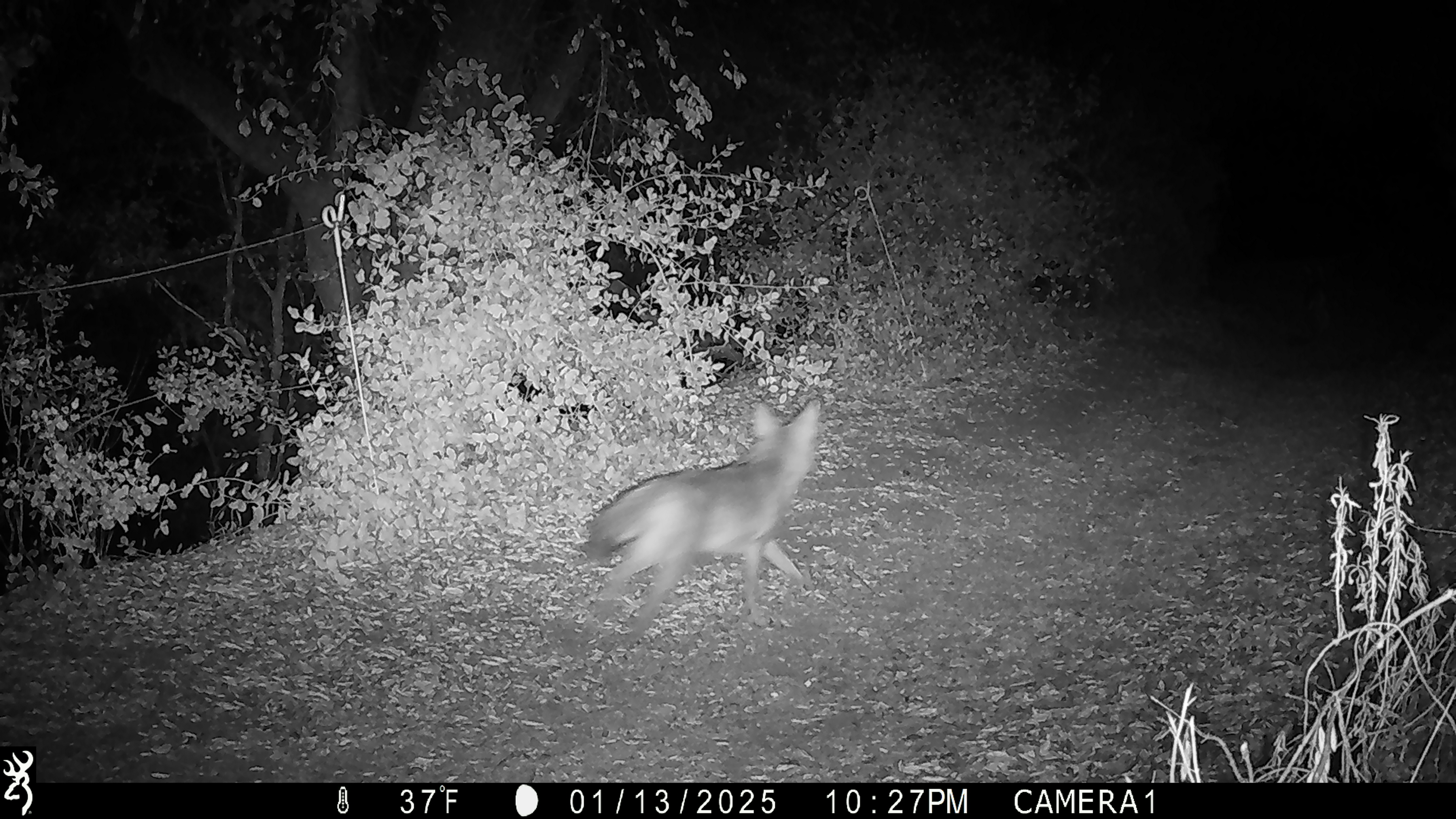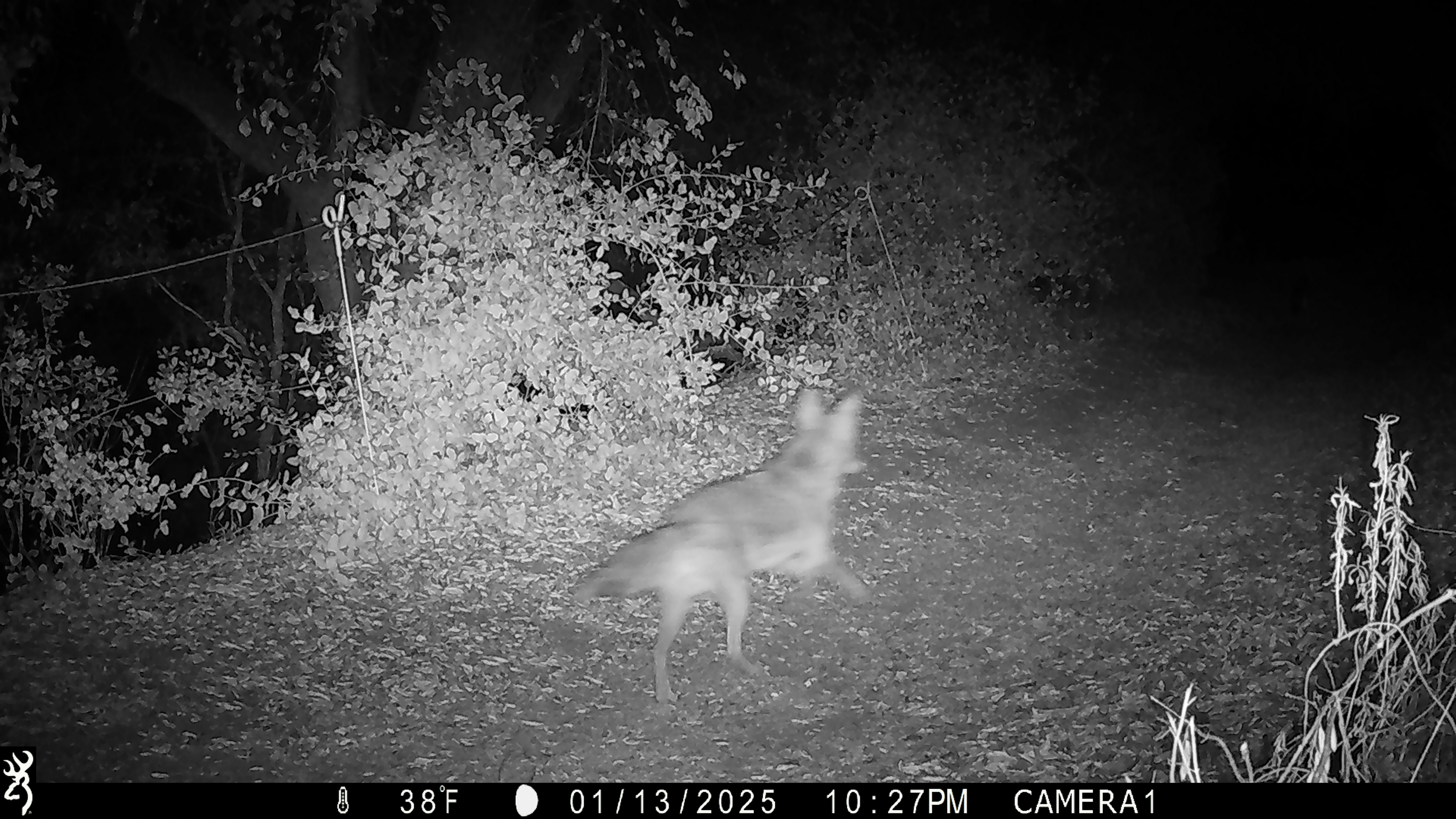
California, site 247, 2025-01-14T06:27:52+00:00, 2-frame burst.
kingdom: Animalia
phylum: Chordata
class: Mammalia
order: Carnivora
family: Canidae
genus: Canis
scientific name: Canis latrans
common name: coyote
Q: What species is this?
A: Coyote (Canis latrans).